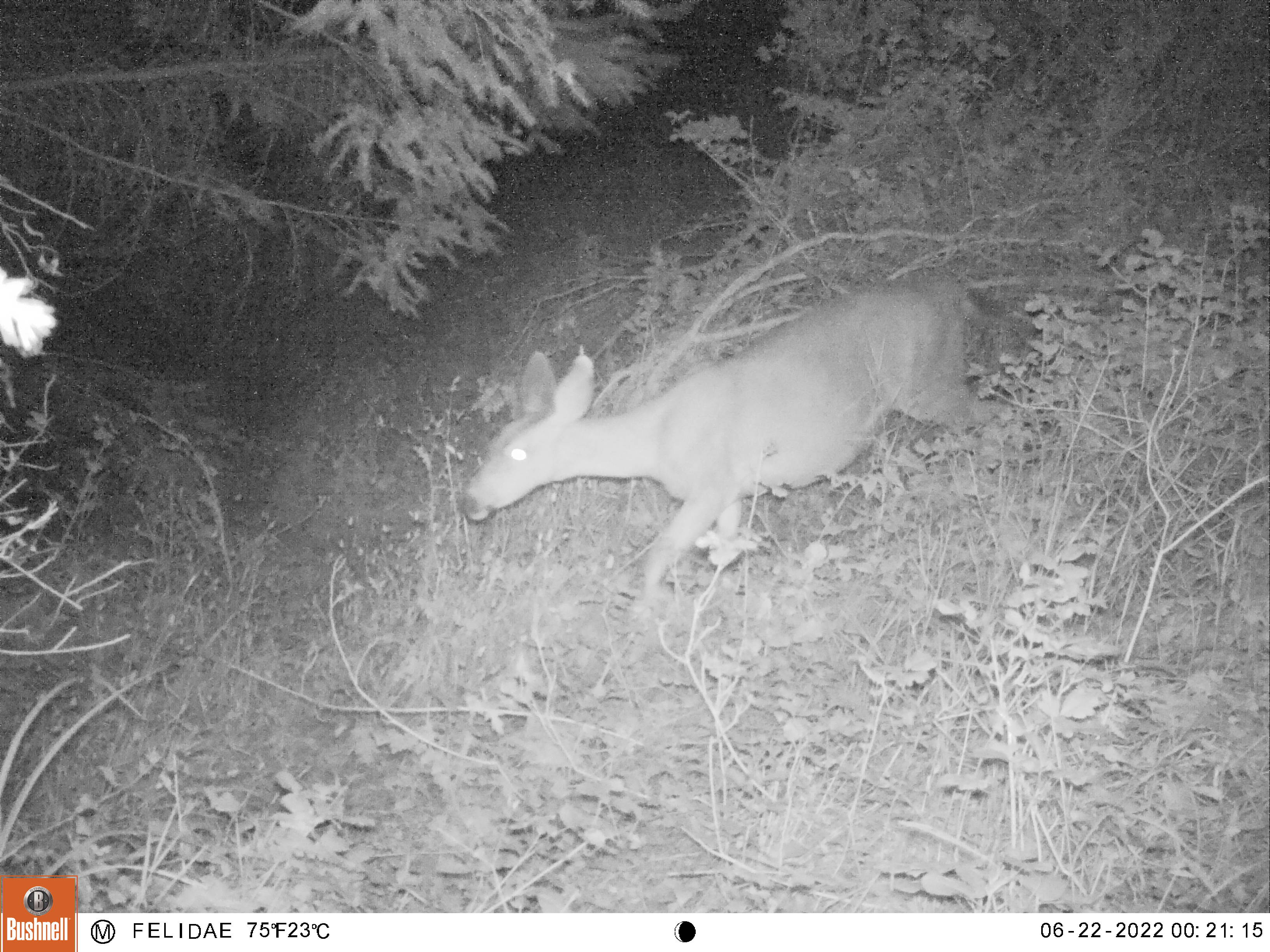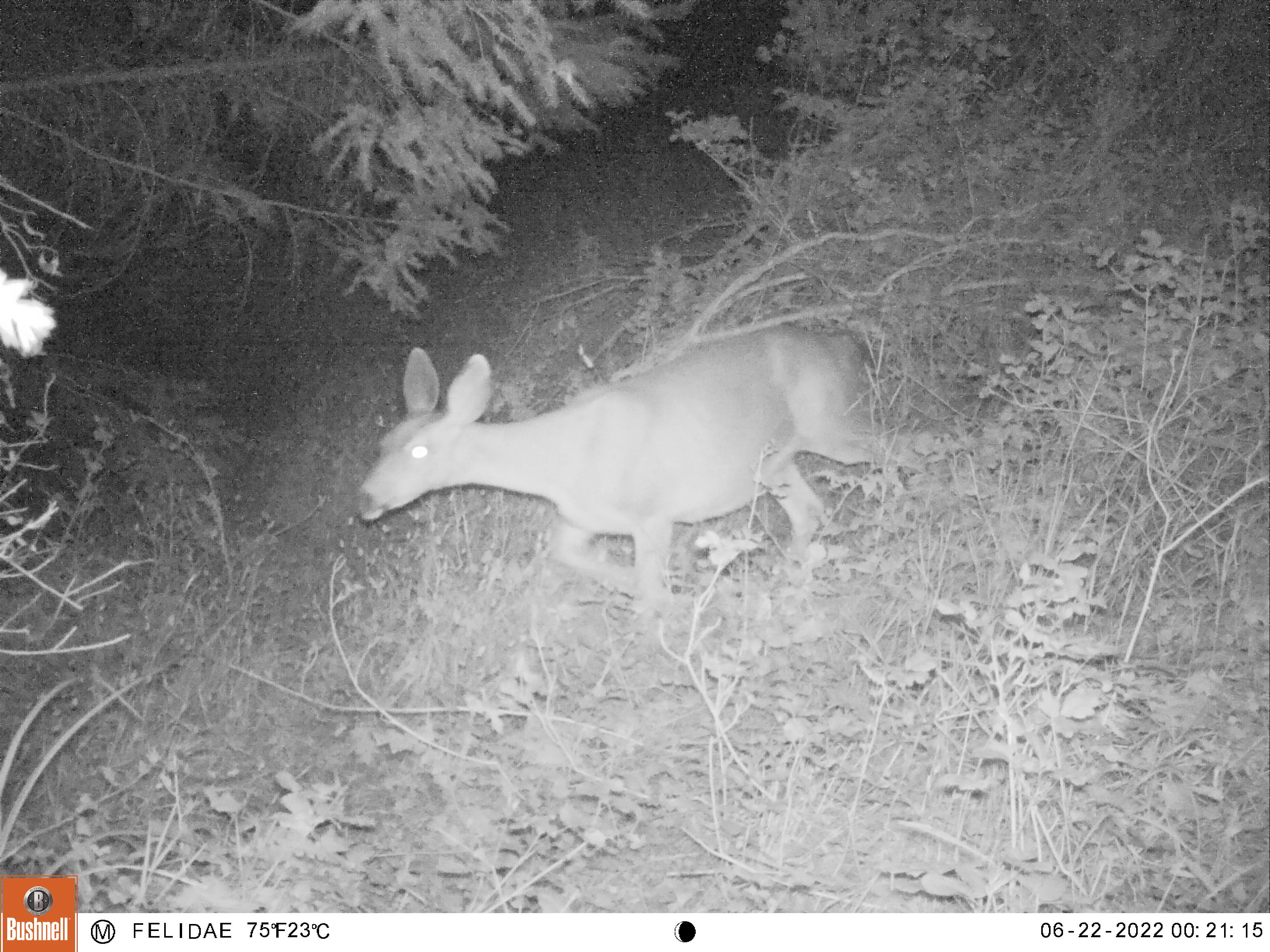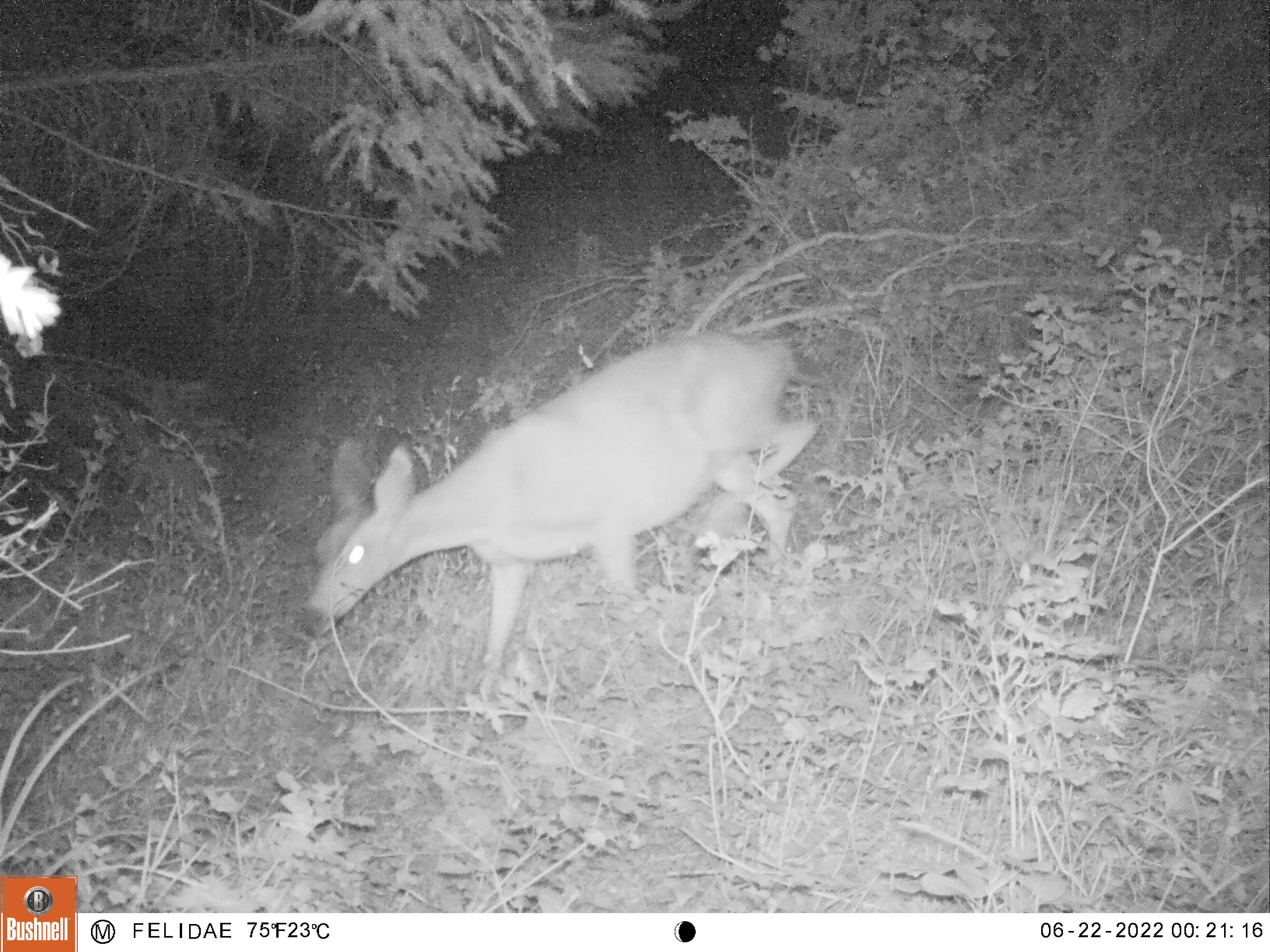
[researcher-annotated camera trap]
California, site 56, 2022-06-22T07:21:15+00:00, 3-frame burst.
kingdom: Animalia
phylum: Chordata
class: Mammalia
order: Artiodactyla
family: Cervidae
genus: Odocoileus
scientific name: Odocoileus hemionus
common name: mule deer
Mule deer (Odocoileus hemionus).